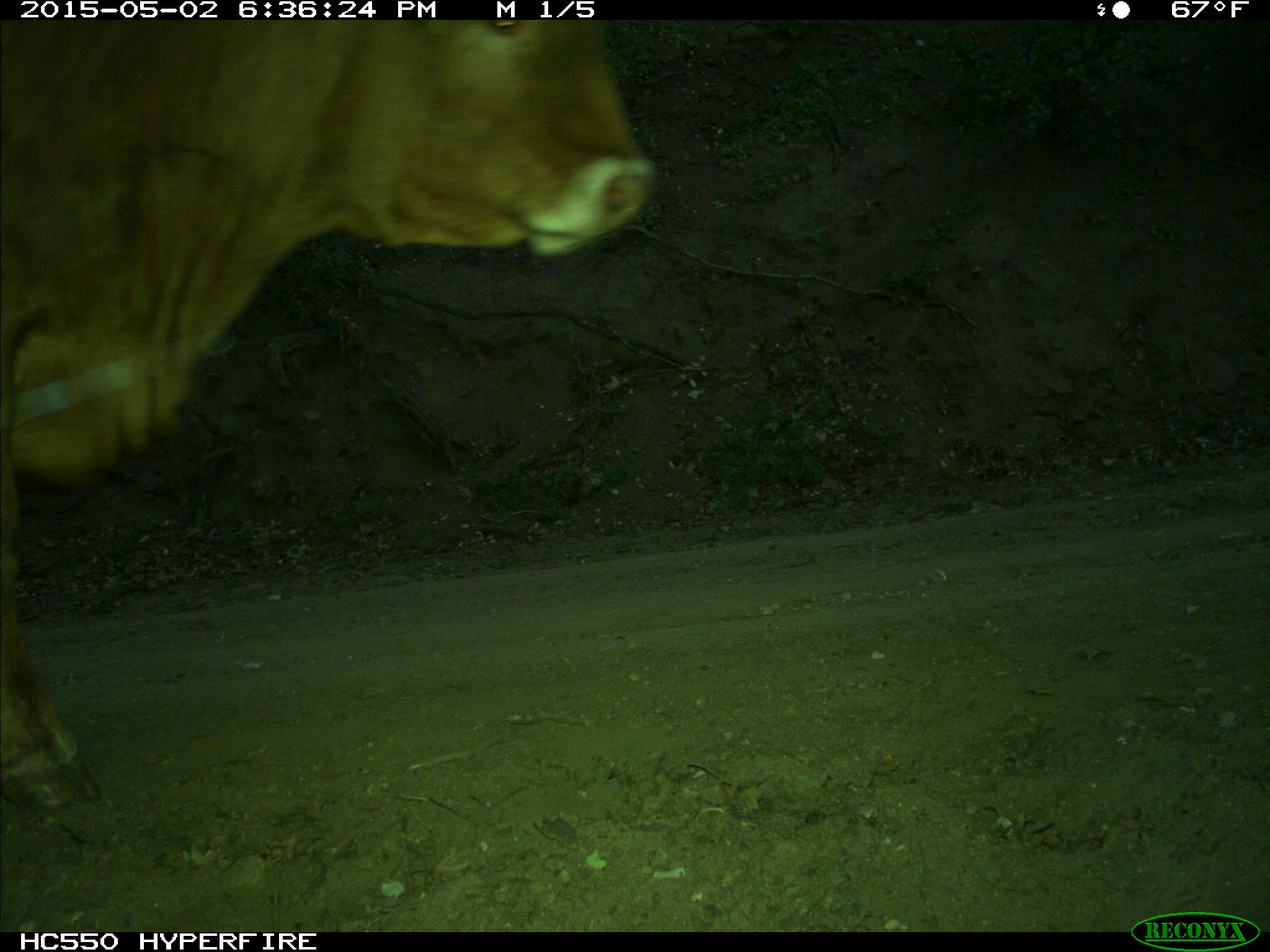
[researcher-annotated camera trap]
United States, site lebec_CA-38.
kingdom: Animalia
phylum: Chordata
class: Mammalia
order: Artiodactyla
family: Bovidae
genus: Bos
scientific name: Bos taurus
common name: domestic cow